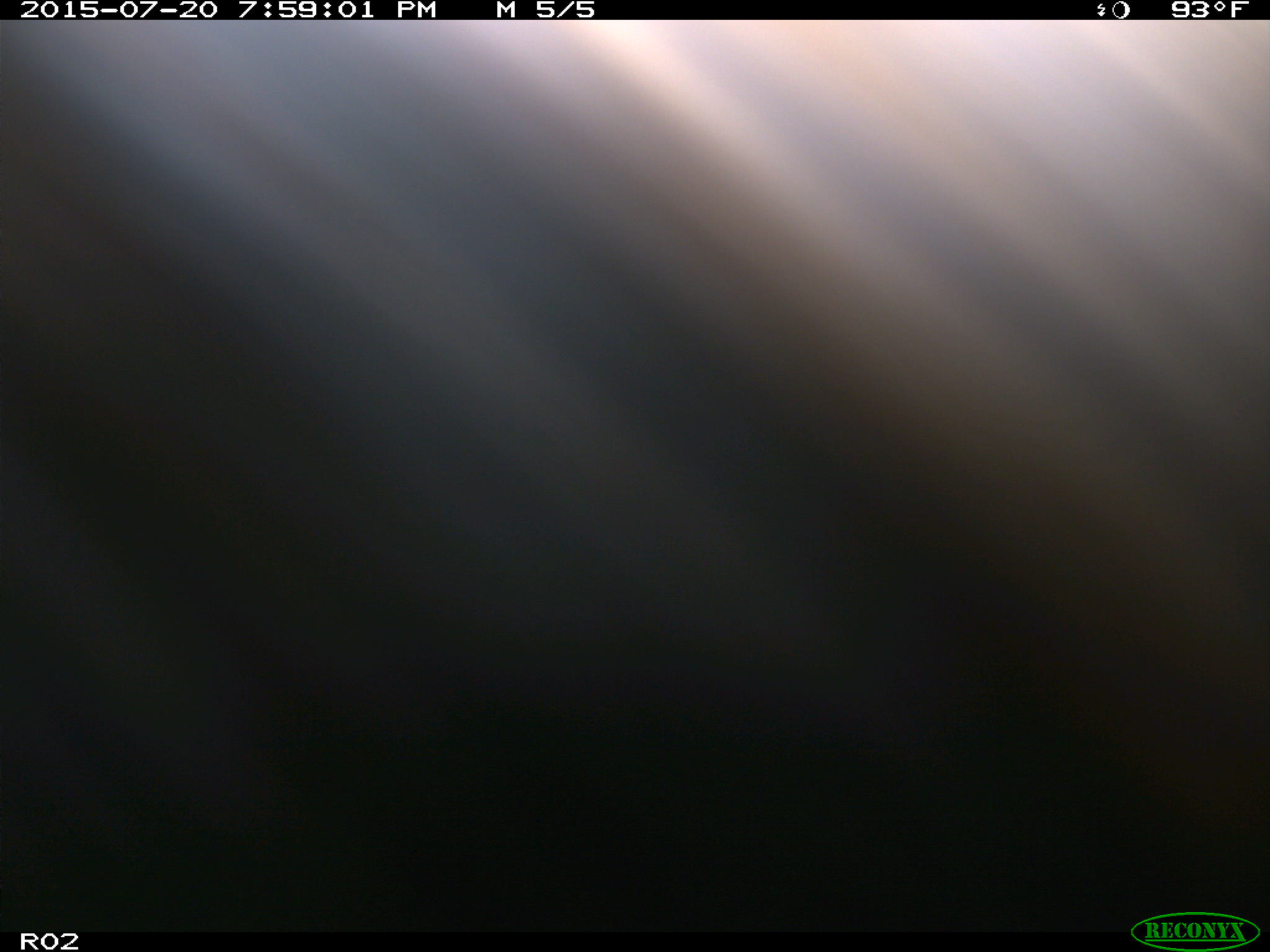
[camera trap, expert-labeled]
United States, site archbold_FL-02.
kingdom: Animalia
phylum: Chordata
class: Mammalia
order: Artiodactyla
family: Bovidae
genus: Bos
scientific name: Bos taurus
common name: domestic cow